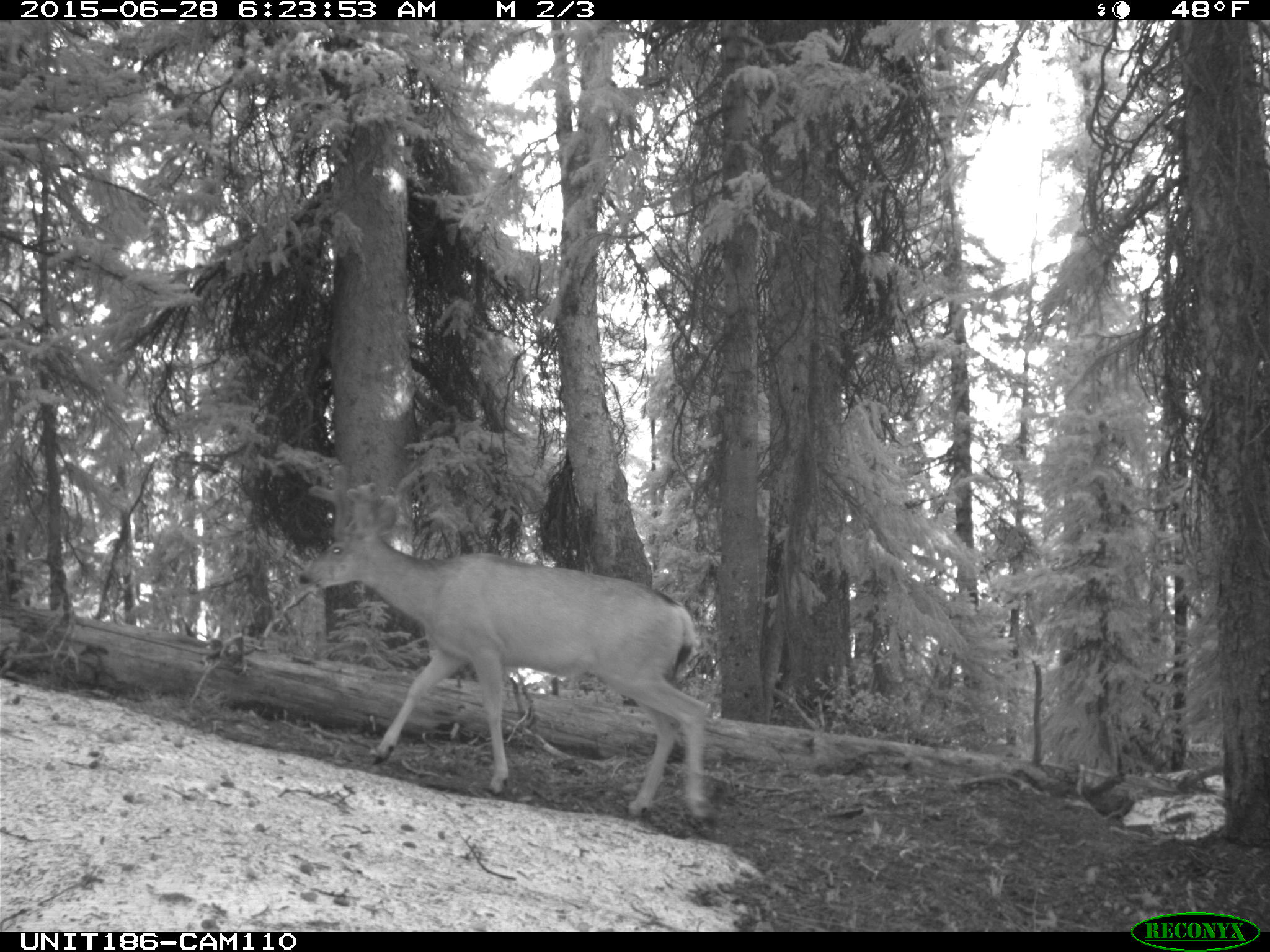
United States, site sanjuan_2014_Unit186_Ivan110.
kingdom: Animalia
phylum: Chordata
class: Mammalia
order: Artiodactyla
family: Cervidae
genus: Odocoileus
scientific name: Odocoileus hemionus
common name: mule deer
Odocoileus hemionus (mule deer).